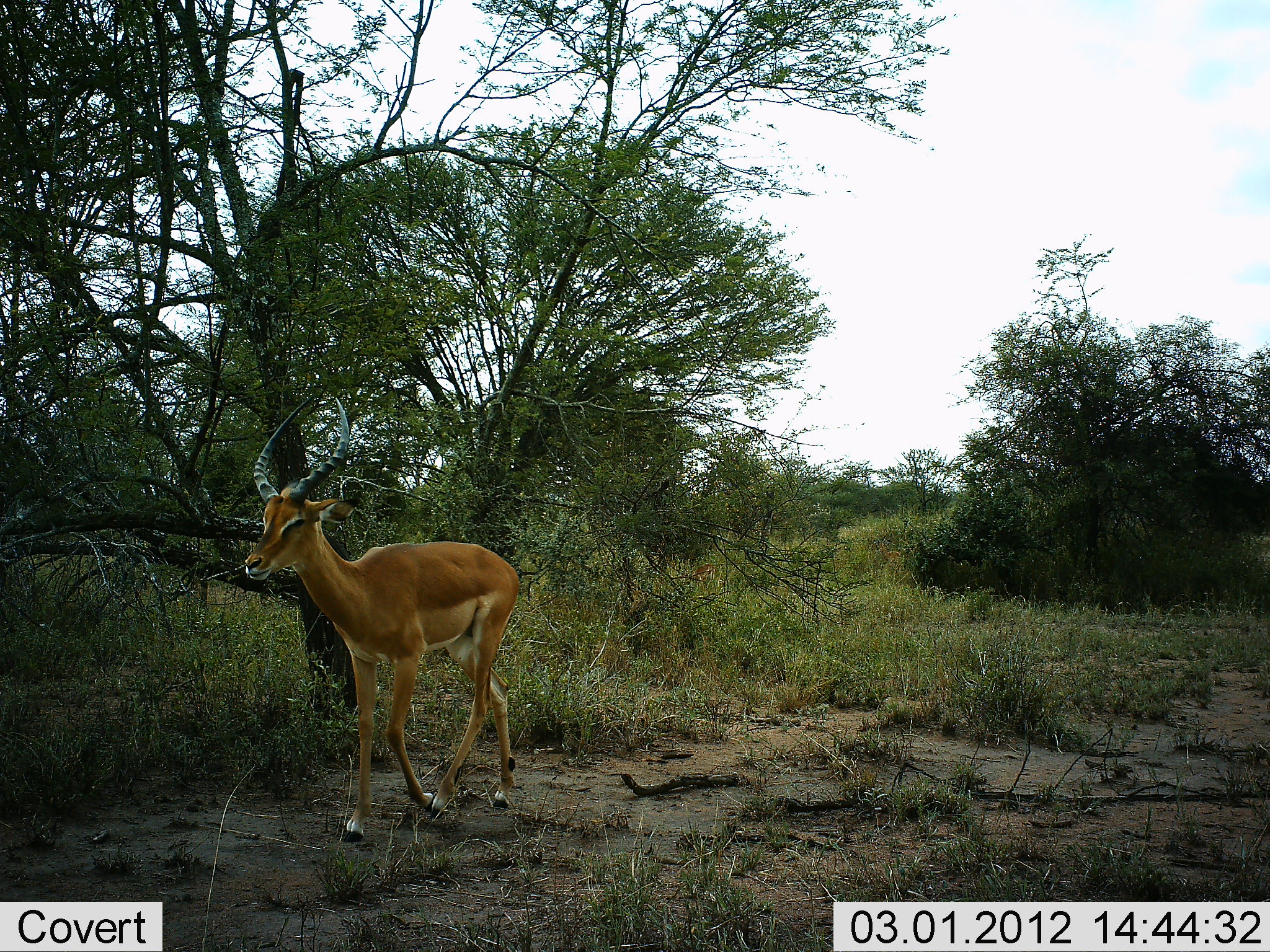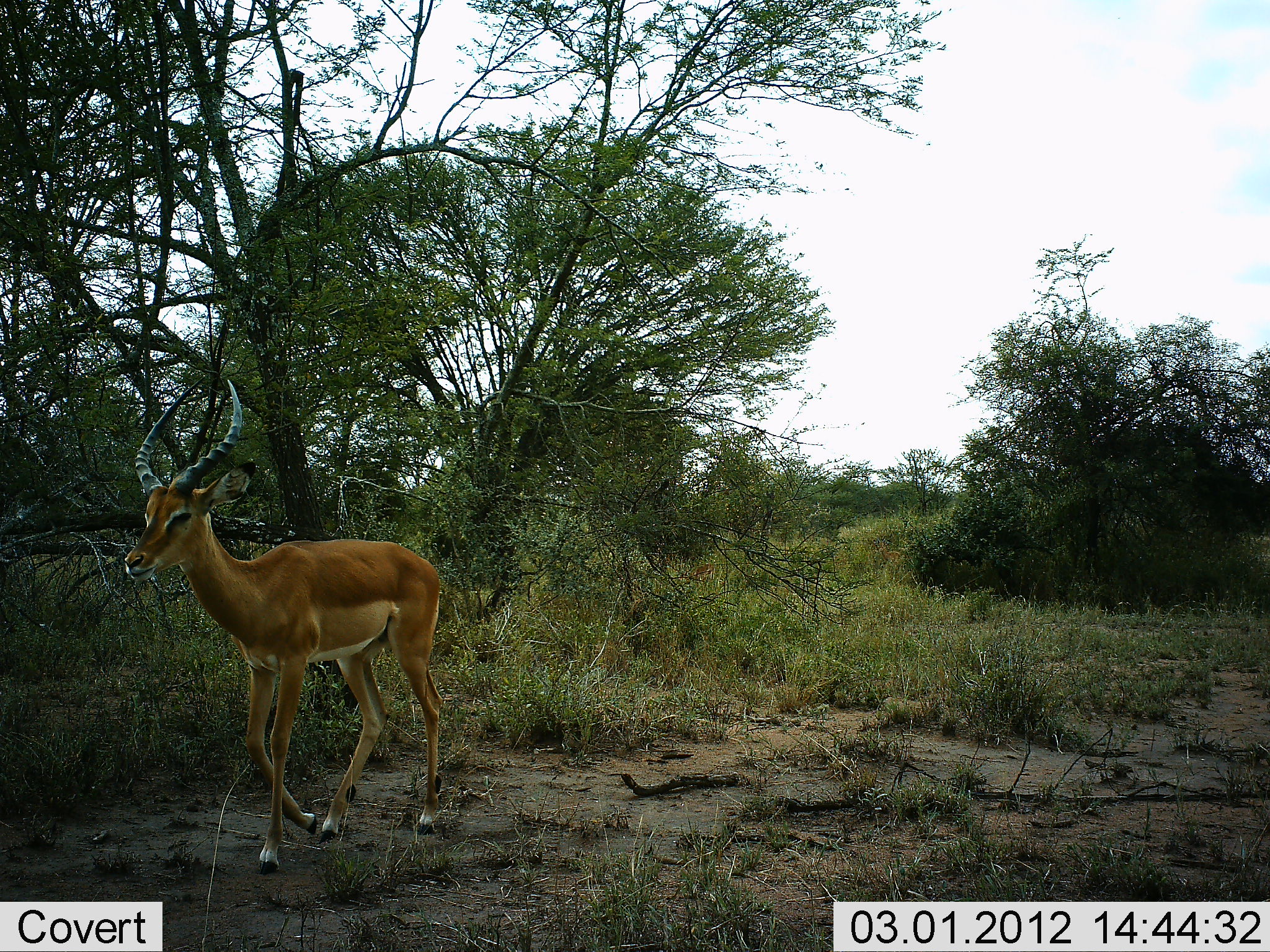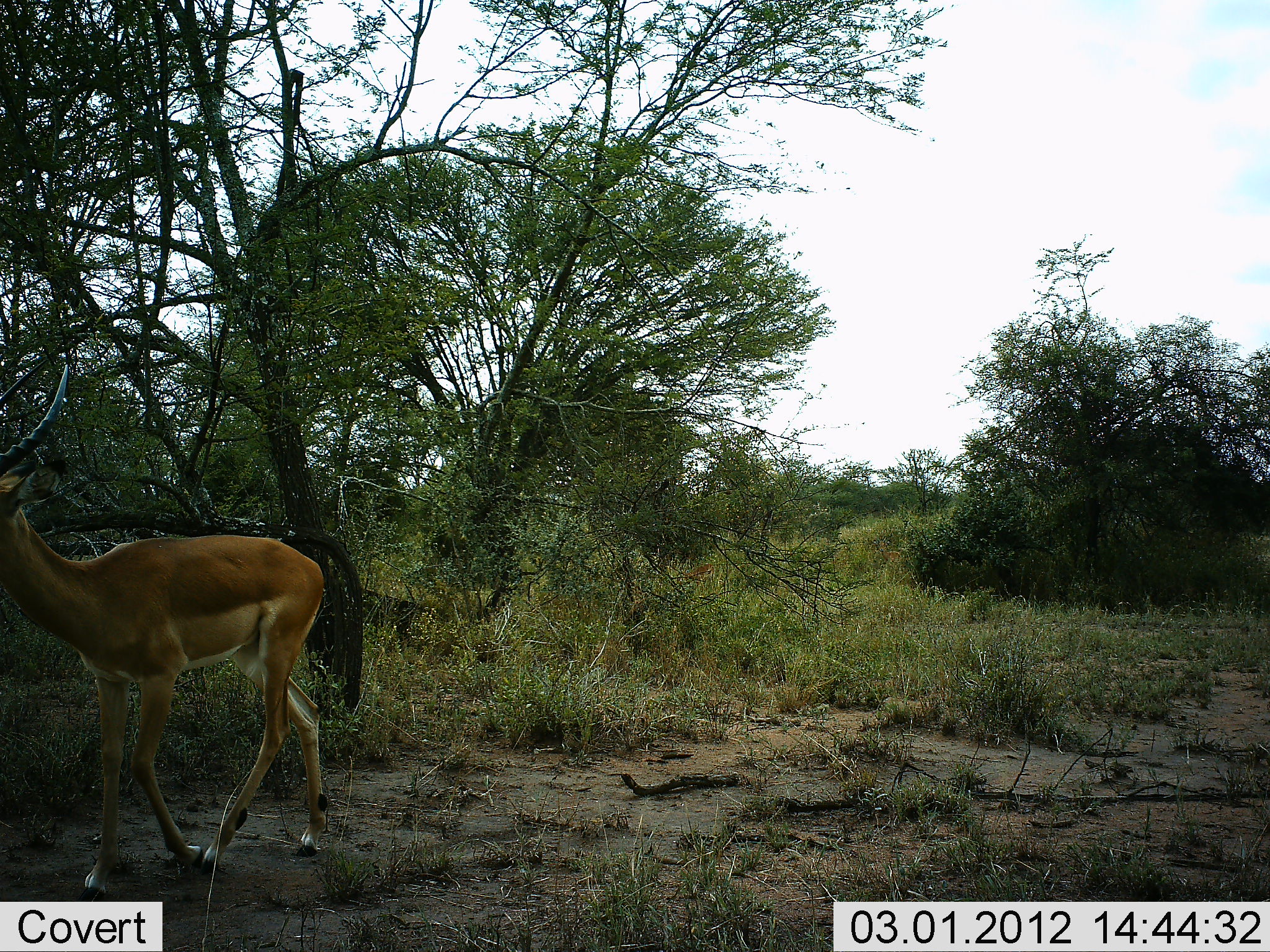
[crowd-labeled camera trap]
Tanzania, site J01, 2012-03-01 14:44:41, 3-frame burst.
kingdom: Animalia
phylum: Chordata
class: Mammalia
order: Artiodactyla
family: Bovidae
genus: Aepyceros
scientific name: Aepyceros melampus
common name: impala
Impala (Aepyceros melampus), count 1. Behavior (volunteer vote fractions): standing 10%, resting 0%, moving 100%, interacting 0%. Young present (vote fraction): 0%. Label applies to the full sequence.